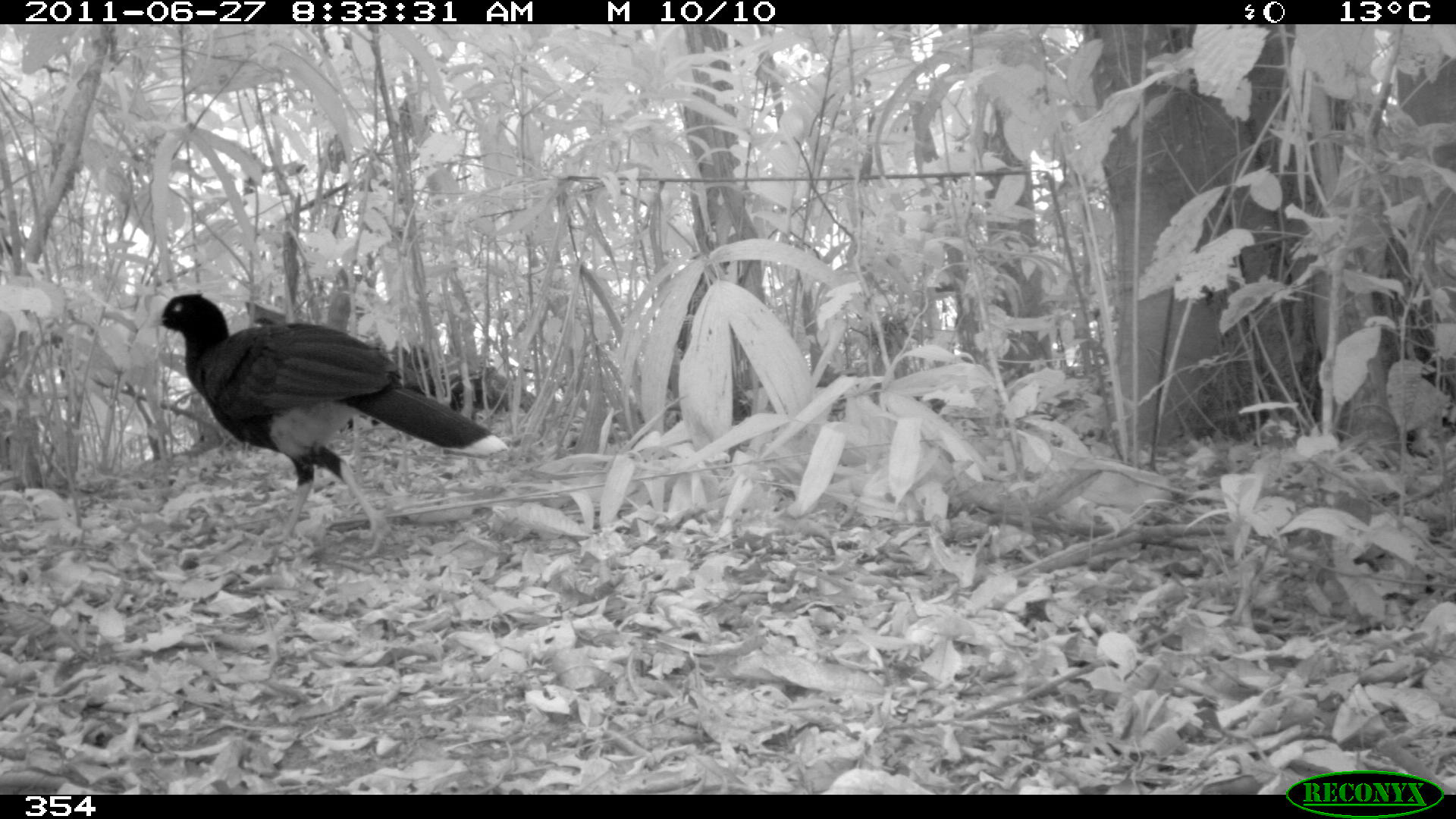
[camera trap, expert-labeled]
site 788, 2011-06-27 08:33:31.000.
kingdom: Animalia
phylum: Chordata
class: Aves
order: Galliformes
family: Cracidae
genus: Mitu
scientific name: Mitu tuberosum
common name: razor-billed curassow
Mitu tuberosum (razor-billed curassow).